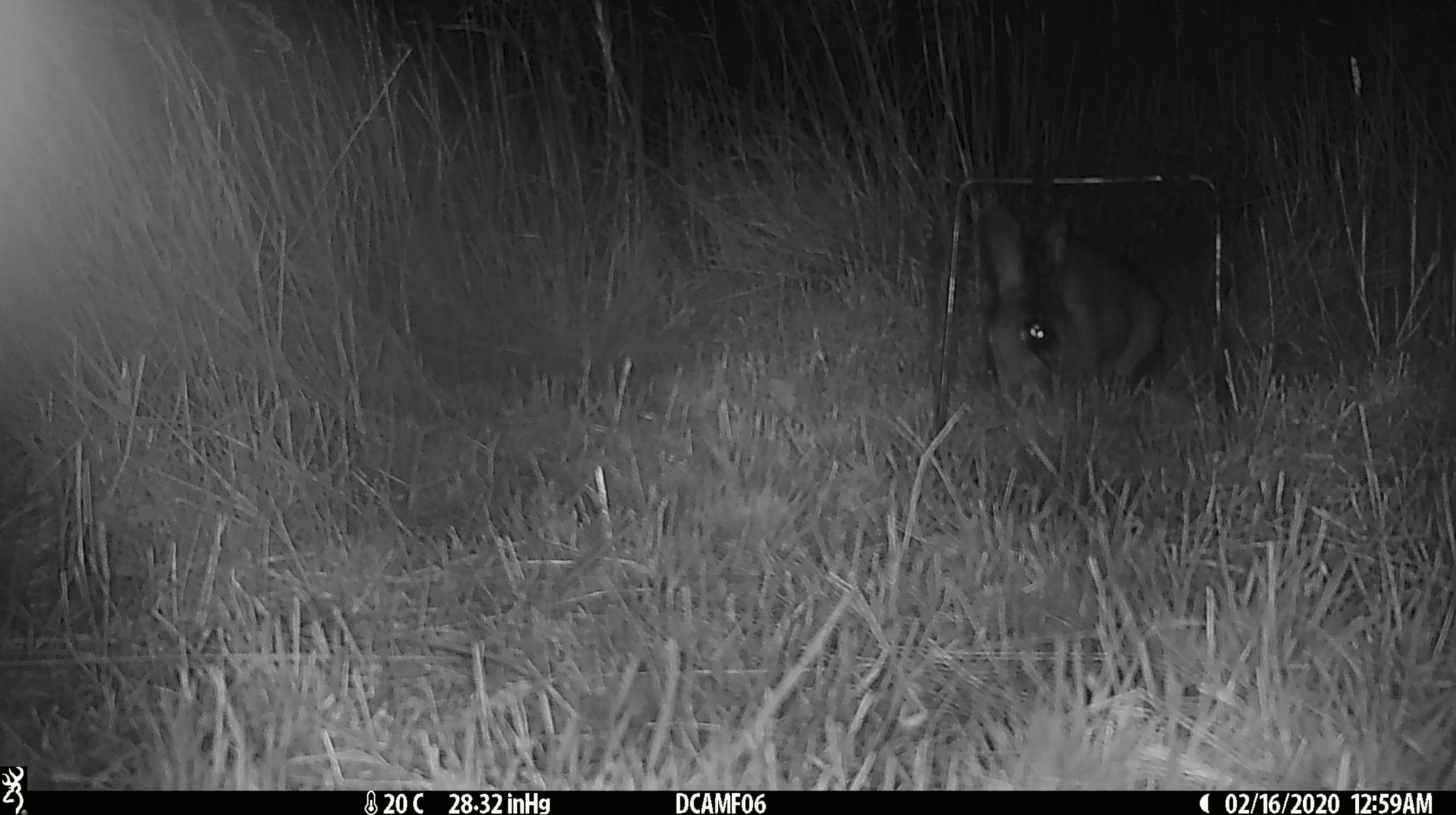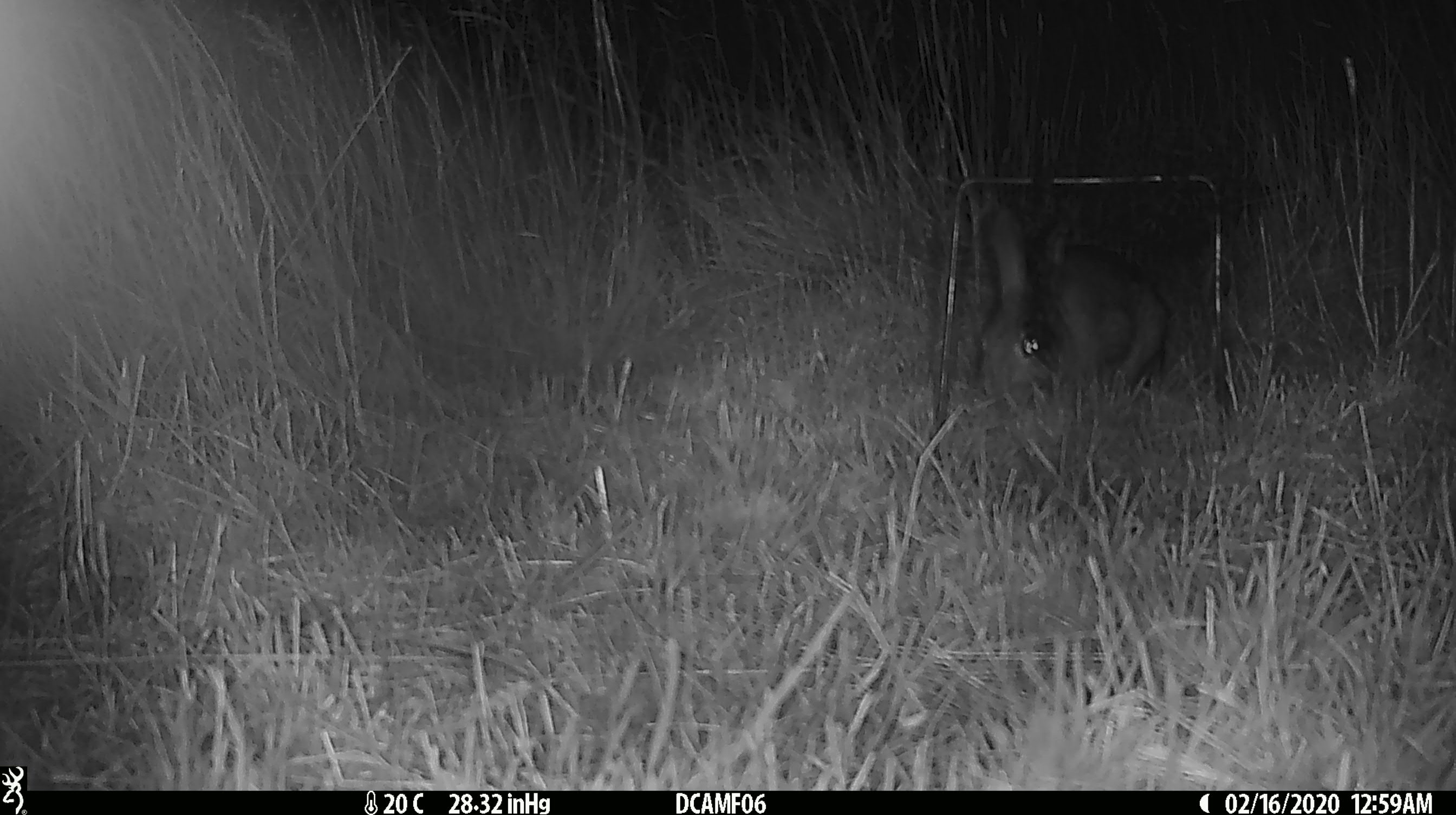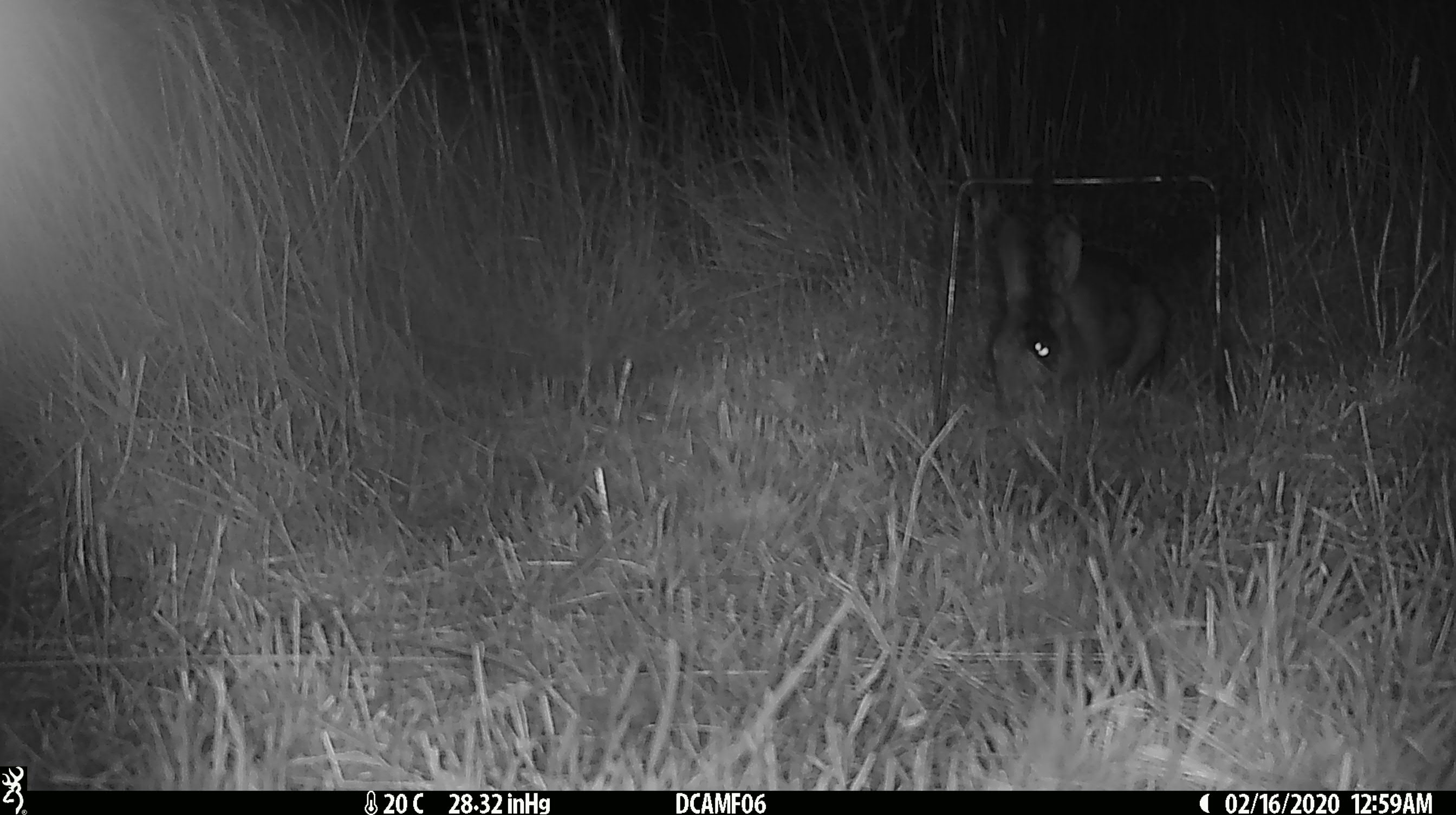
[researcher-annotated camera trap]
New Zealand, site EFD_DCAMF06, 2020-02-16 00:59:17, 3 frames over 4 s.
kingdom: Animalia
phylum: Chordata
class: Mammalia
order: Lagomorpha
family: Leporidae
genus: Oryctolagus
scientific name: Oryctolagus cuniculus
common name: european rabbit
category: rabbit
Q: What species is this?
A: Rabbit (european rabbit) (Oryctolagus cuniculus).